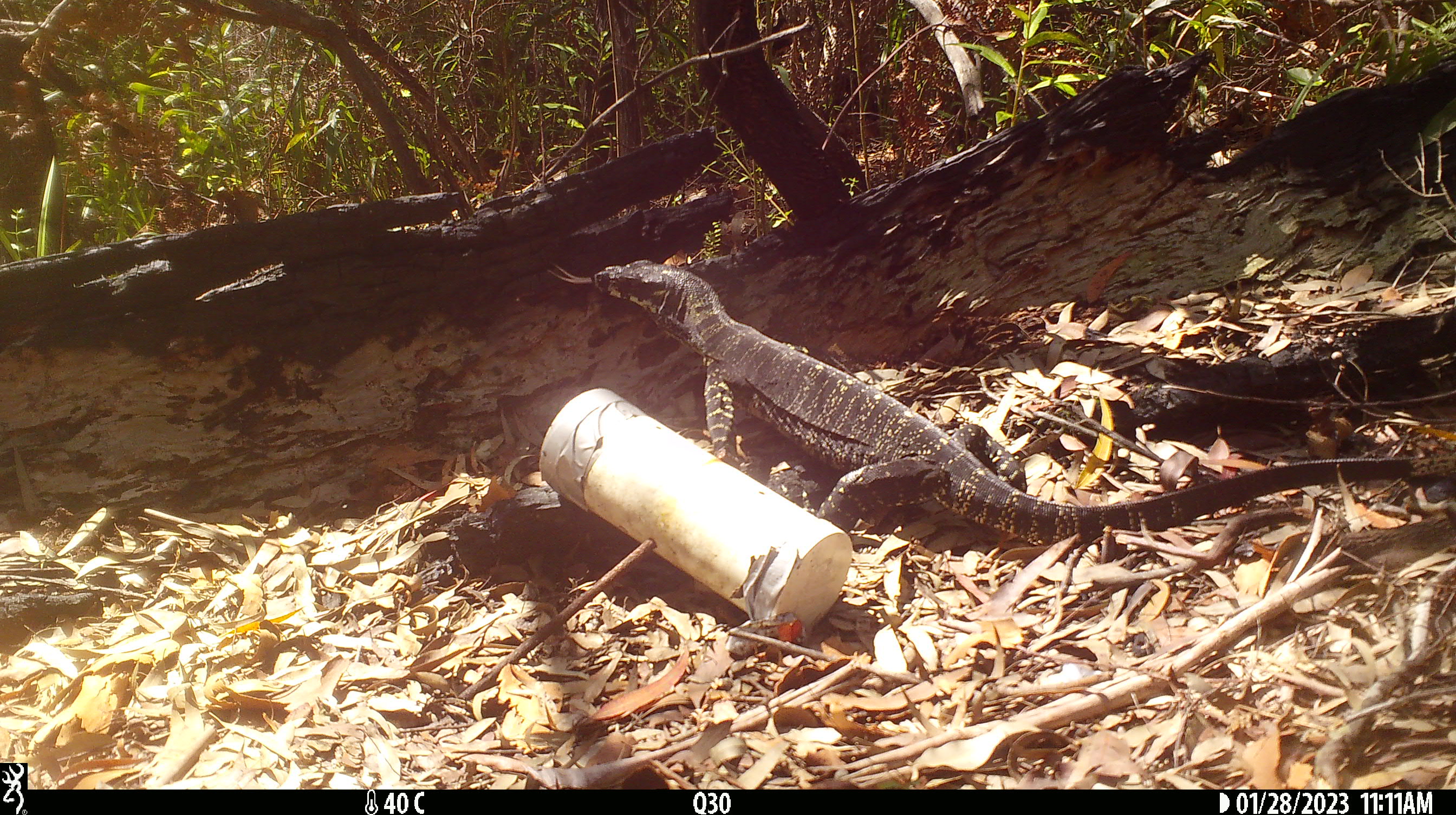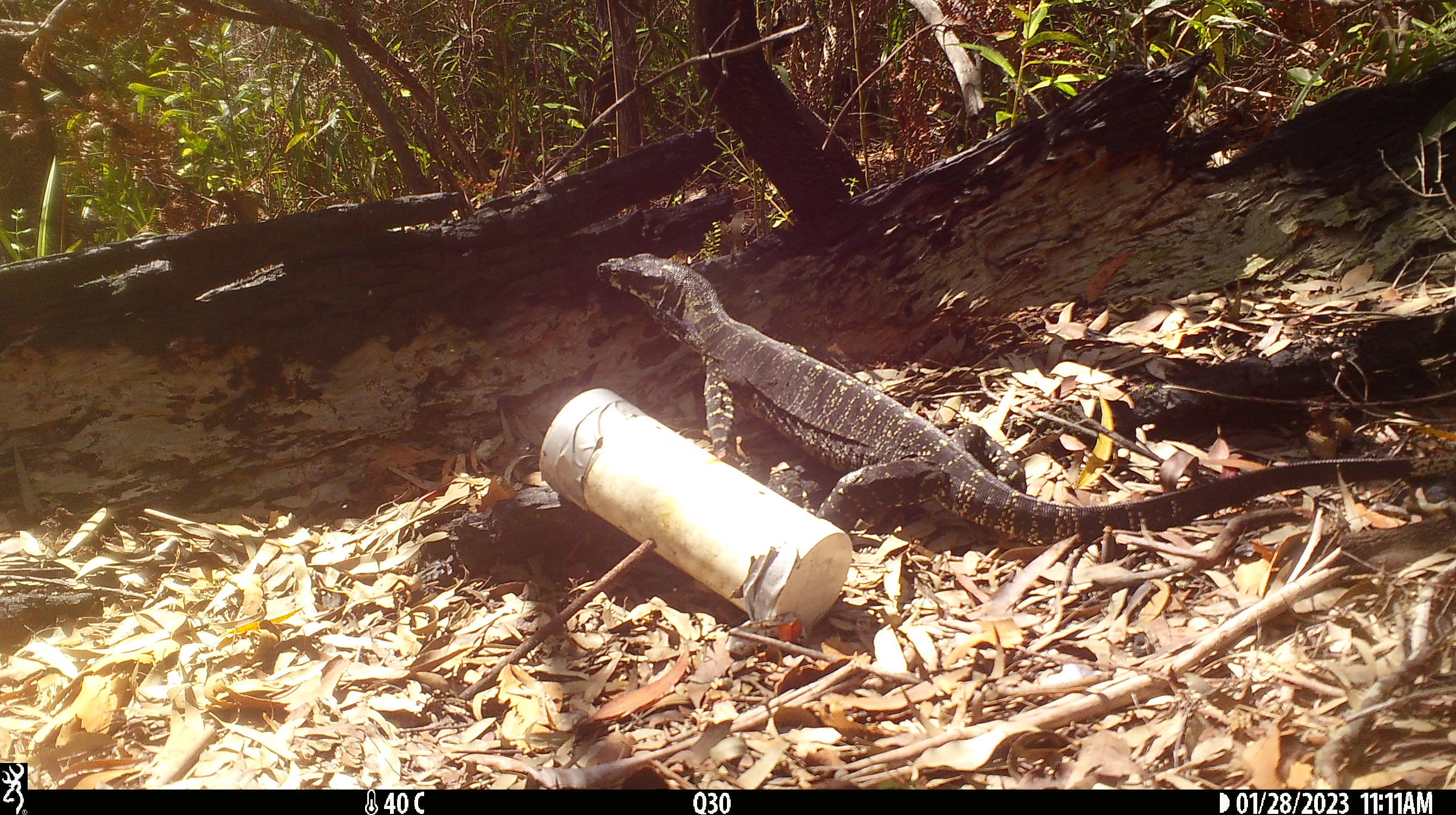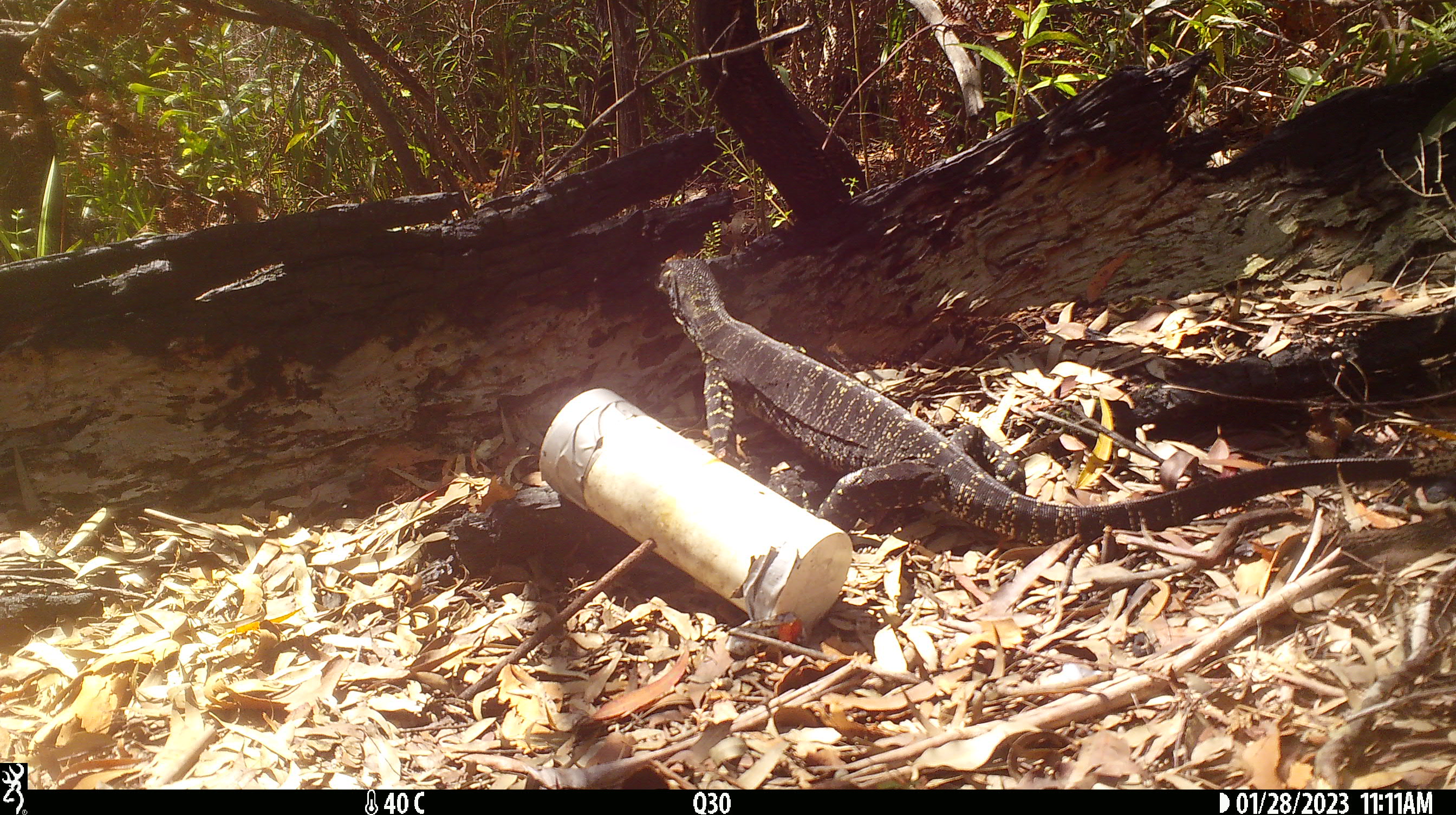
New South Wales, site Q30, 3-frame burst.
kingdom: Animalia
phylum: Chordata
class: Reptilia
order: Squamata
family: Varanidae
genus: Varanus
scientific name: Varanus varius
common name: lace monitor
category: goanna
Goanna (lace monitor) (Varanus varius).